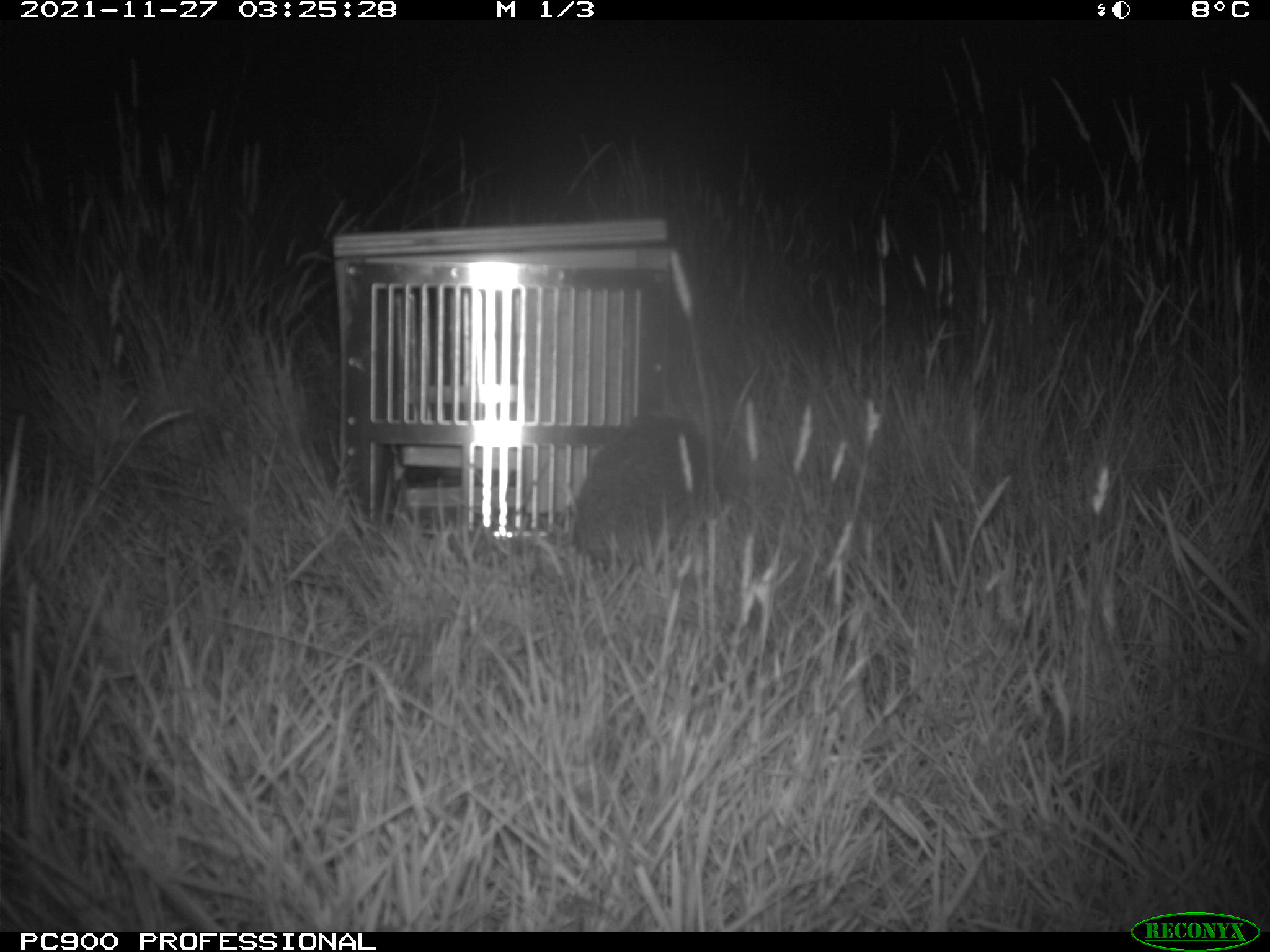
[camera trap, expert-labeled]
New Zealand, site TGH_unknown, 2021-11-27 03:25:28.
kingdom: Animalia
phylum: Chordata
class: Mammalia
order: Eulipotyphla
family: Erinaceidae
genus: Erinaceus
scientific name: Erinaceus europaeus europaeus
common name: european hedgehog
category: hedgehog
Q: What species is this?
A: Hedgehog (european hedgehog) (Erinaceus europaeus europaeus).